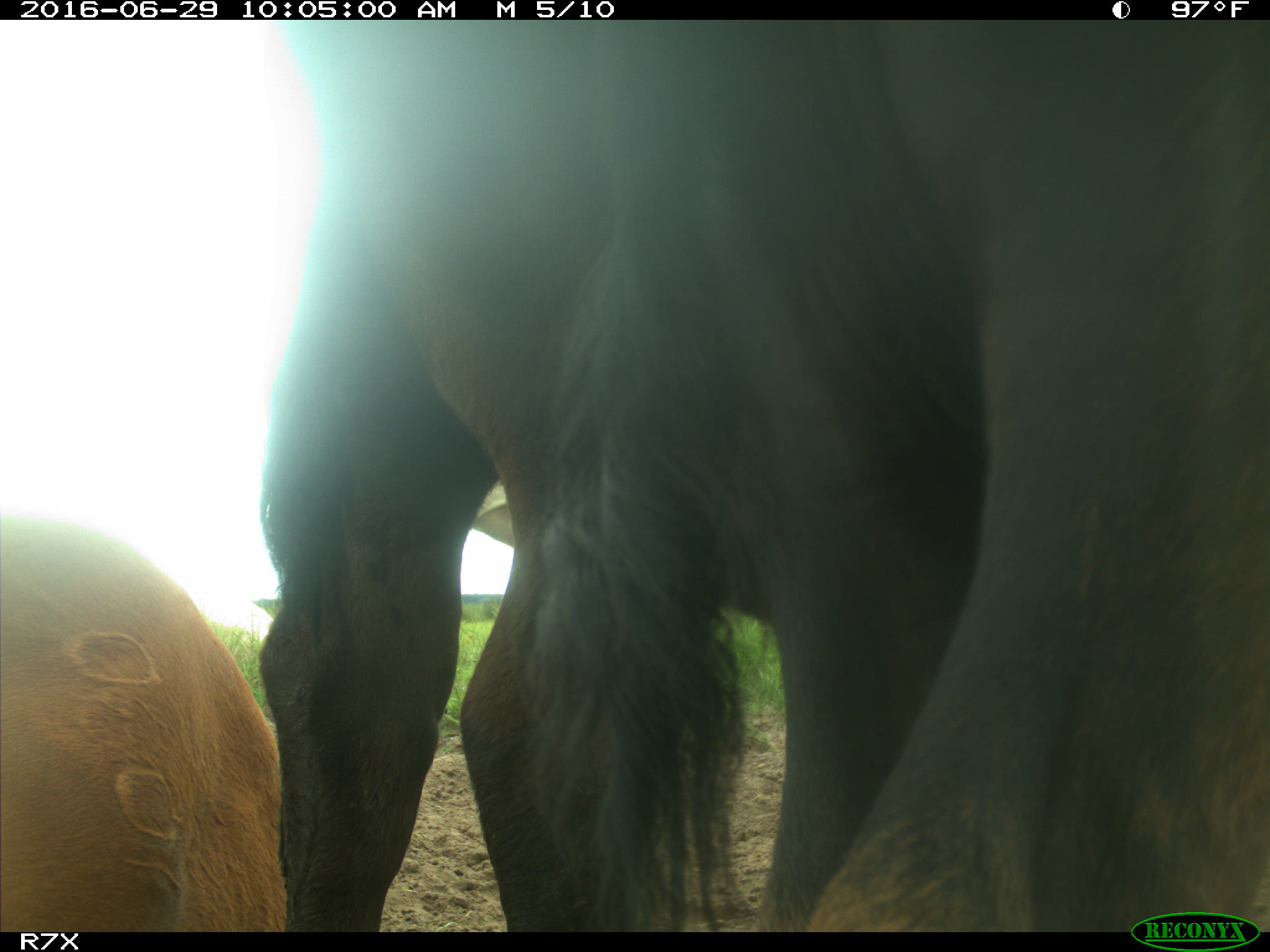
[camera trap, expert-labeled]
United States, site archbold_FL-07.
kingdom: Animalia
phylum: Chordata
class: Mammalia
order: Artiodactyla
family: Bovidae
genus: Bos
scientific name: Bos taurus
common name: domestic cow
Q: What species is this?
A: Bos taurus (domestic cow).